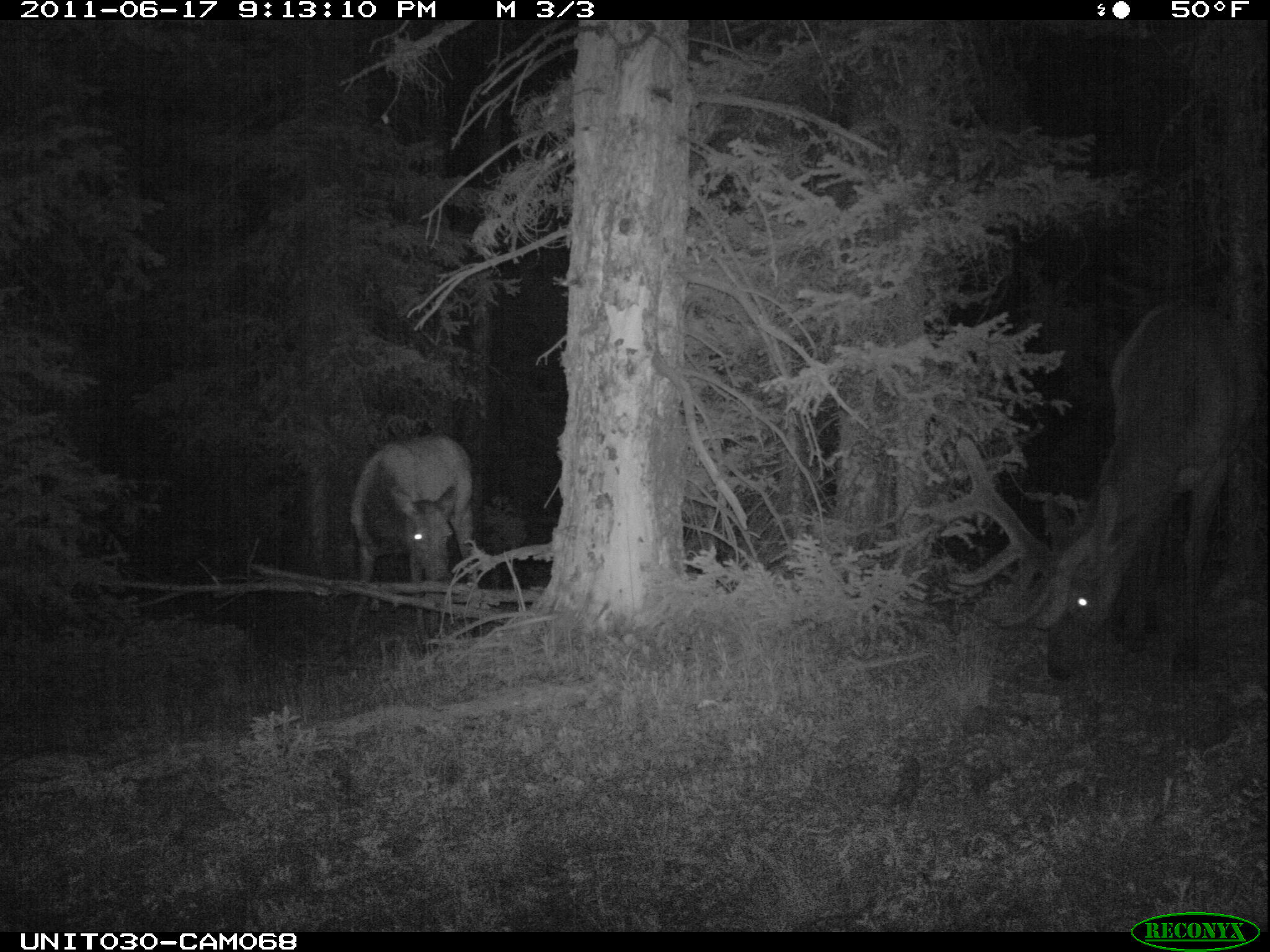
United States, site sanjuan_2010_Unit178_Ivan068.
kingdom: Animalia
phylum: Chordata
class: Mammalia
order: Artiodactyla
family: Cervidae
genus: Cervus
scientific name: Cervus elaphus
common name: red deer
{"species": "Cervus elaphus (red deer)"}